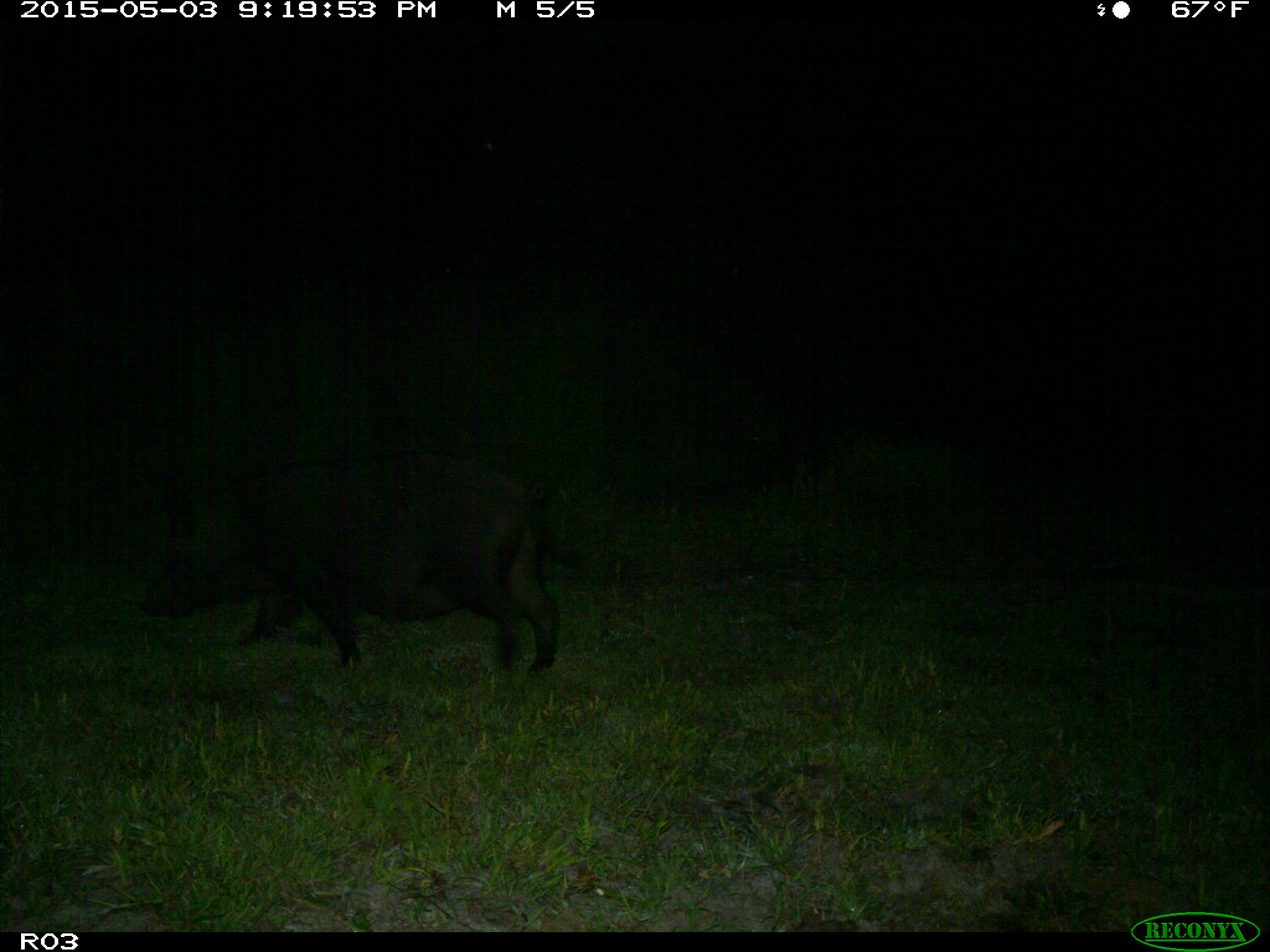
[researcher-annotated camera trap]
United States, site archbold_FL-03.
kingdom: Animalia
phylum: Chordata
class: Mammalia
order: Artiodactyla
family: Suidae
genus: Sus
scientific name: Sus scrofa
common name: wild boar